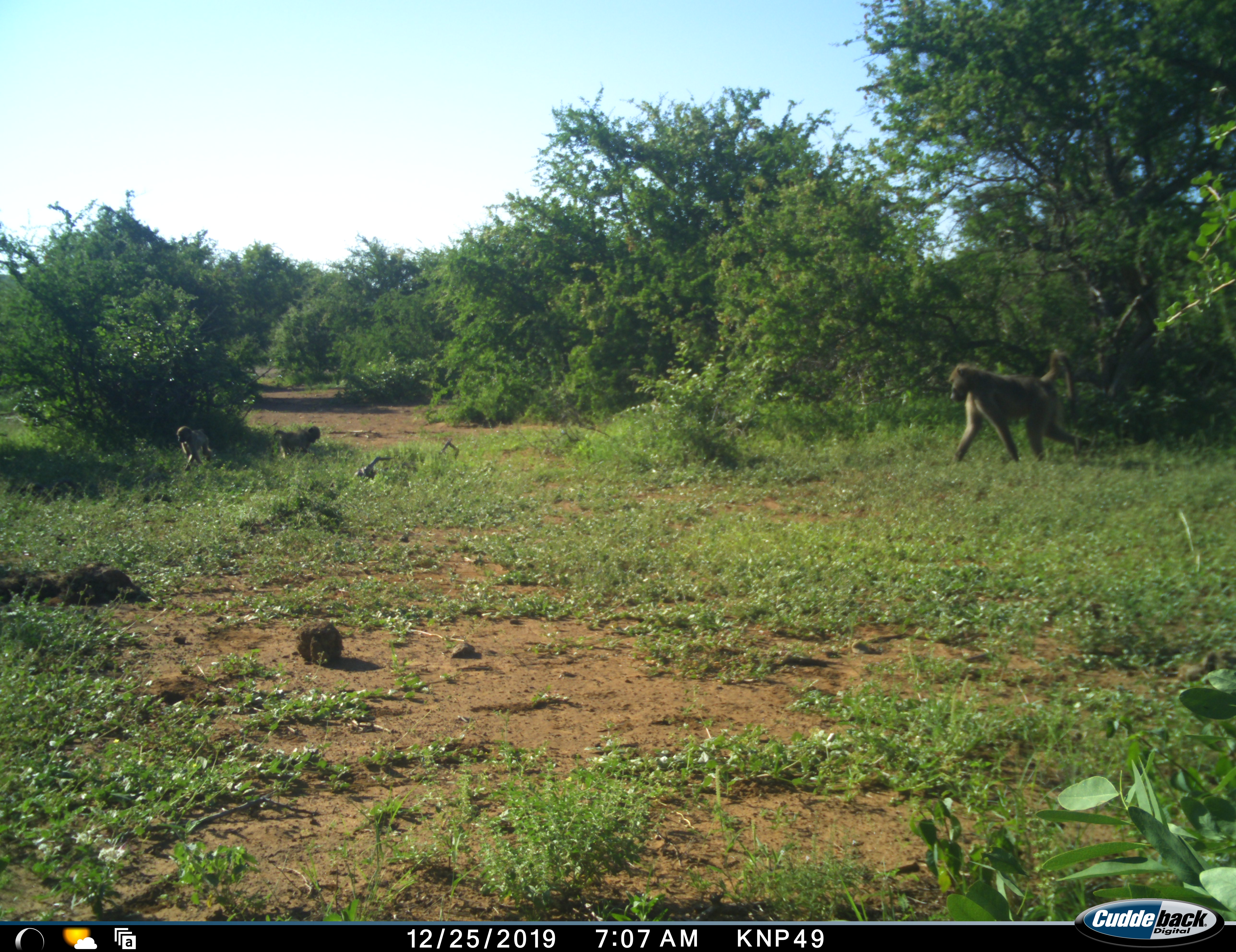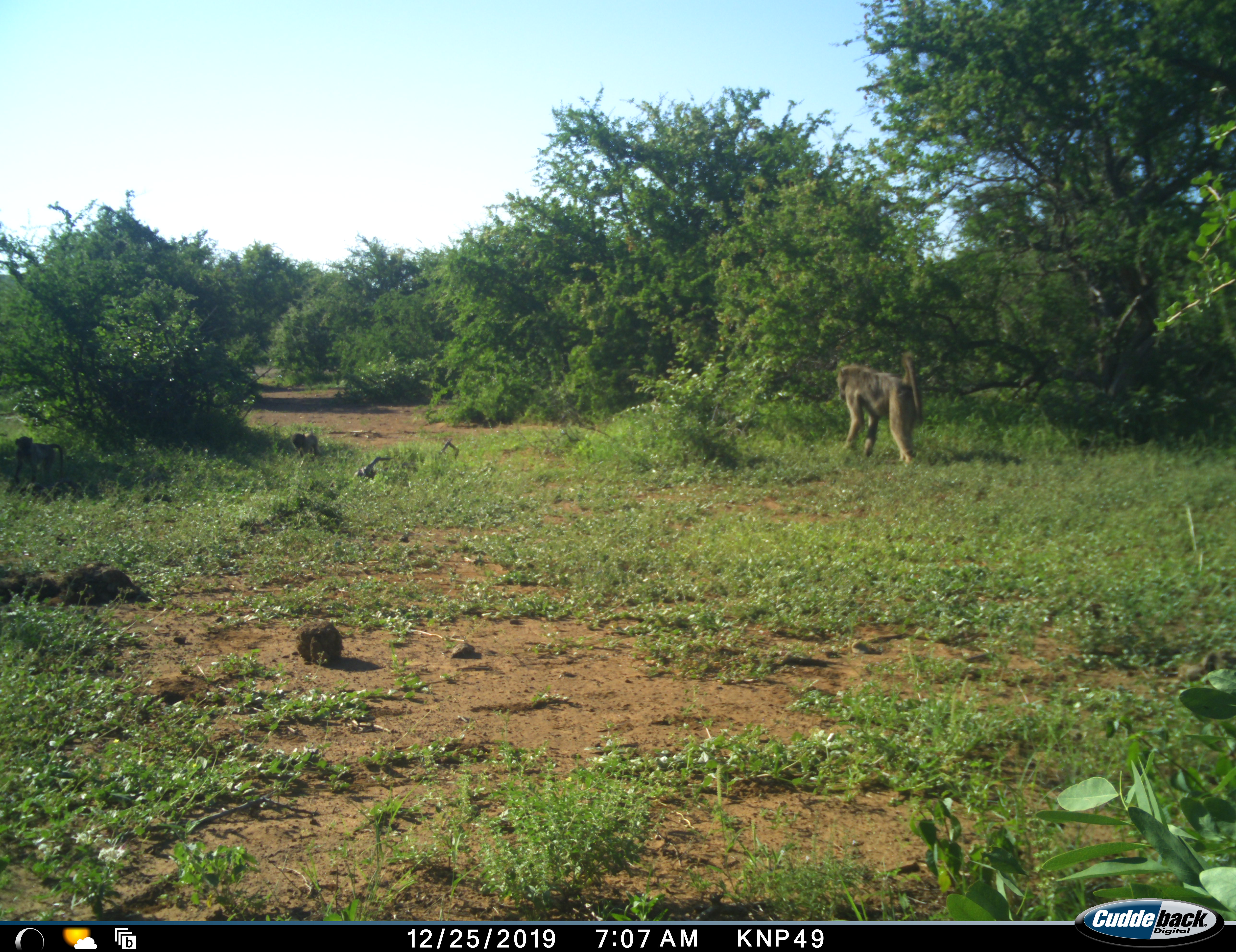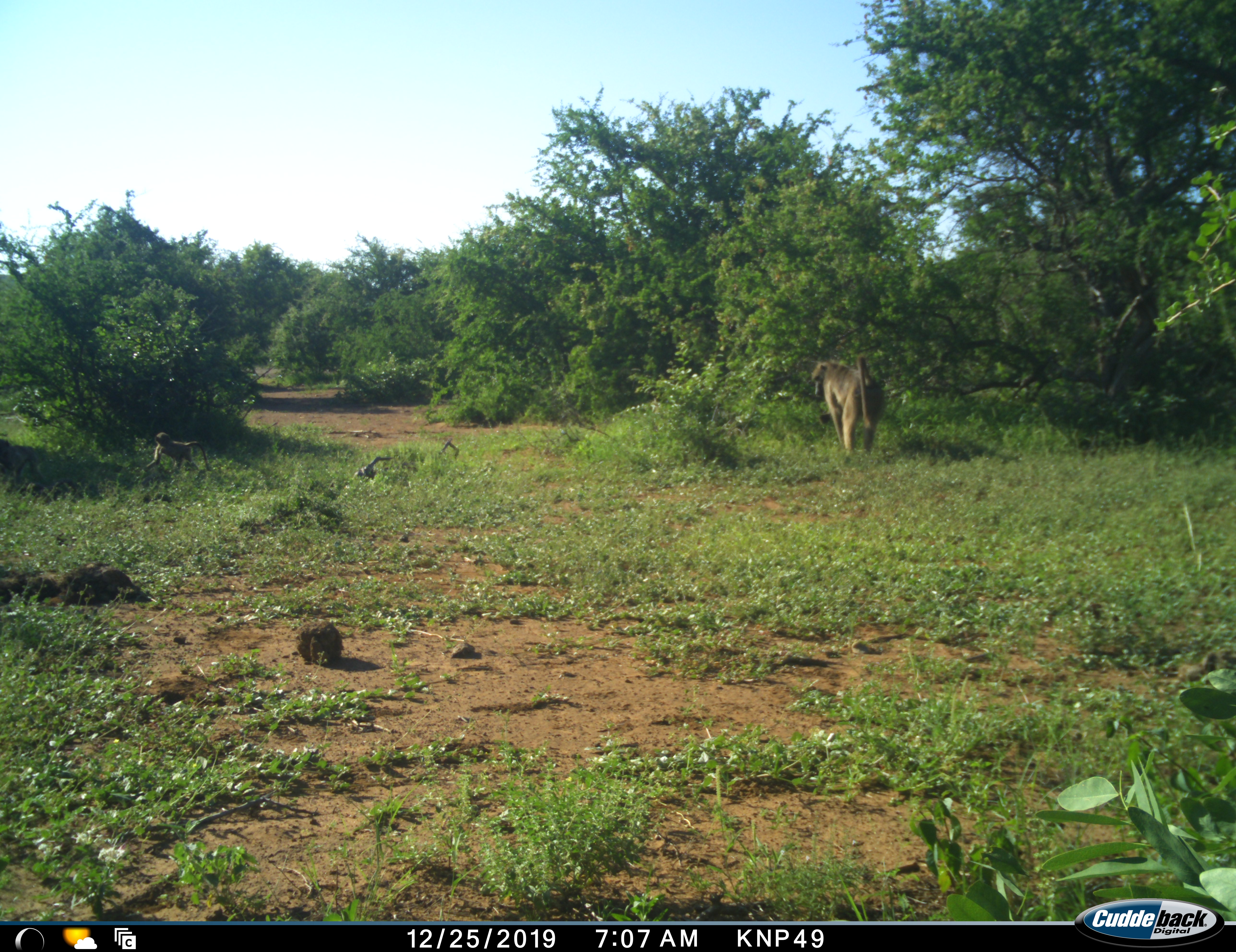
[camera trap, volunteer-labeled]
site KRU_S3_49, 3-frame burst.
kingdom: Animalia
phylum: Chordata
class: Mammalia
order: Primates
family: Cercopithecidae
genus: Papio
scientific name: Papio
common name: baboon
Baboon (Papio), count 3. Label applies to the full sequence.